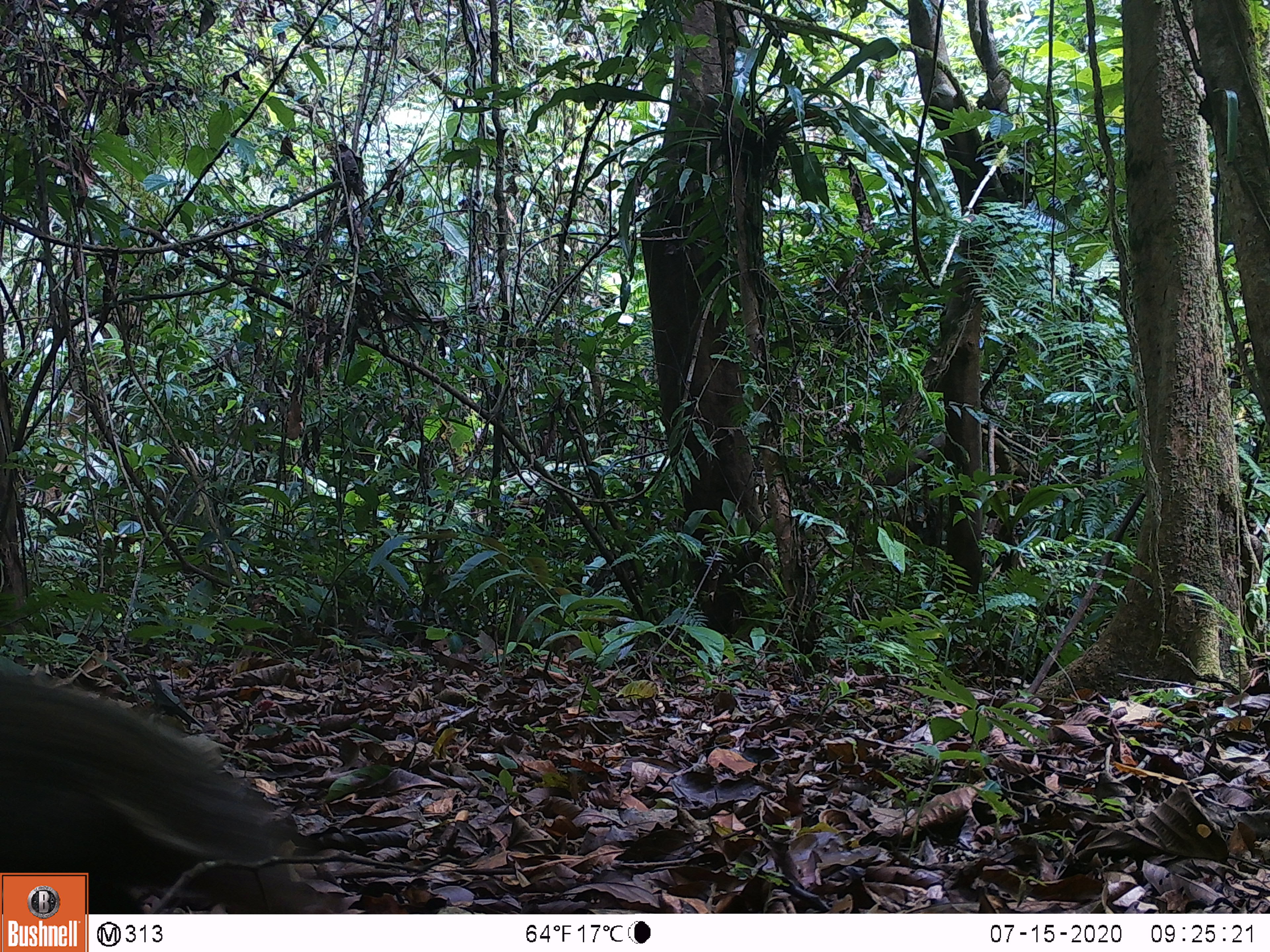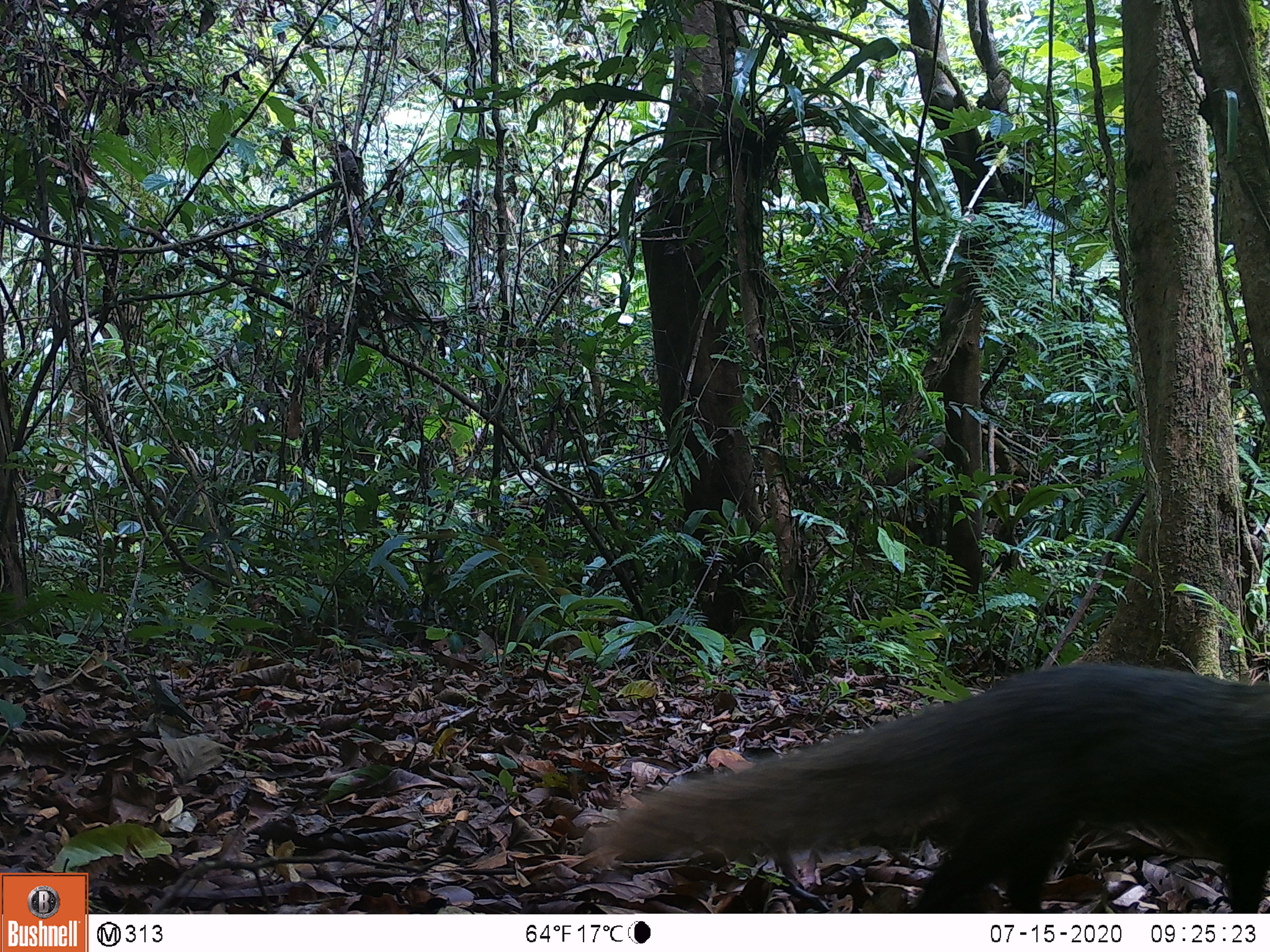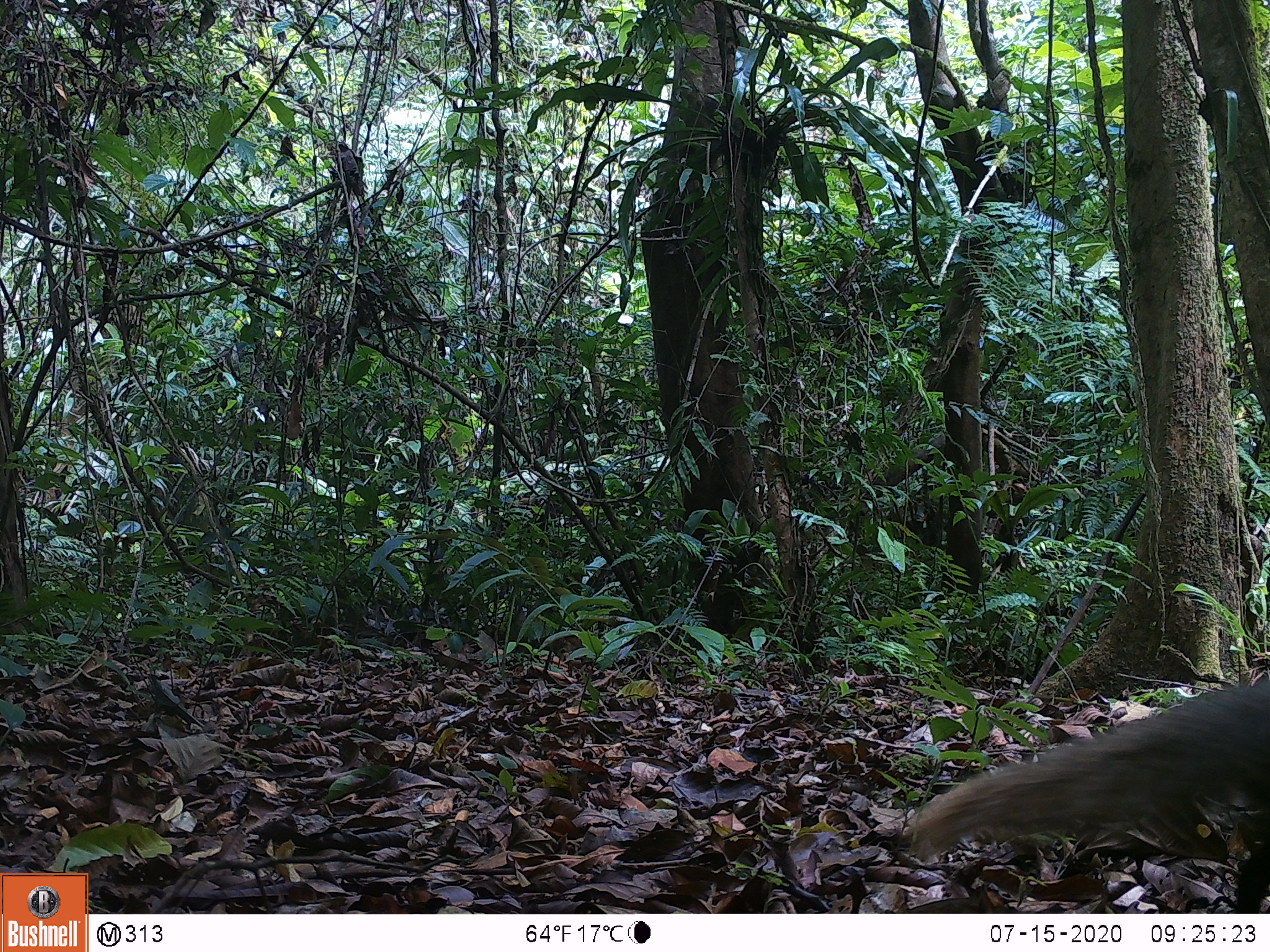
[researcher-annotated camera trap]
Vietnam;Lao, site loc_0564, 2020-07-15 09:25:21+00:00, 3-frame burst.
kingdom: Animalia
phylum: Chordata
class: Mammalia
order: Carnivora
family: Herpestidae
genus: Urva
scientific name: Urva urva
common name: crab-eating mongoose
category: crab eating mongoose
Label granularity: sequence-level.